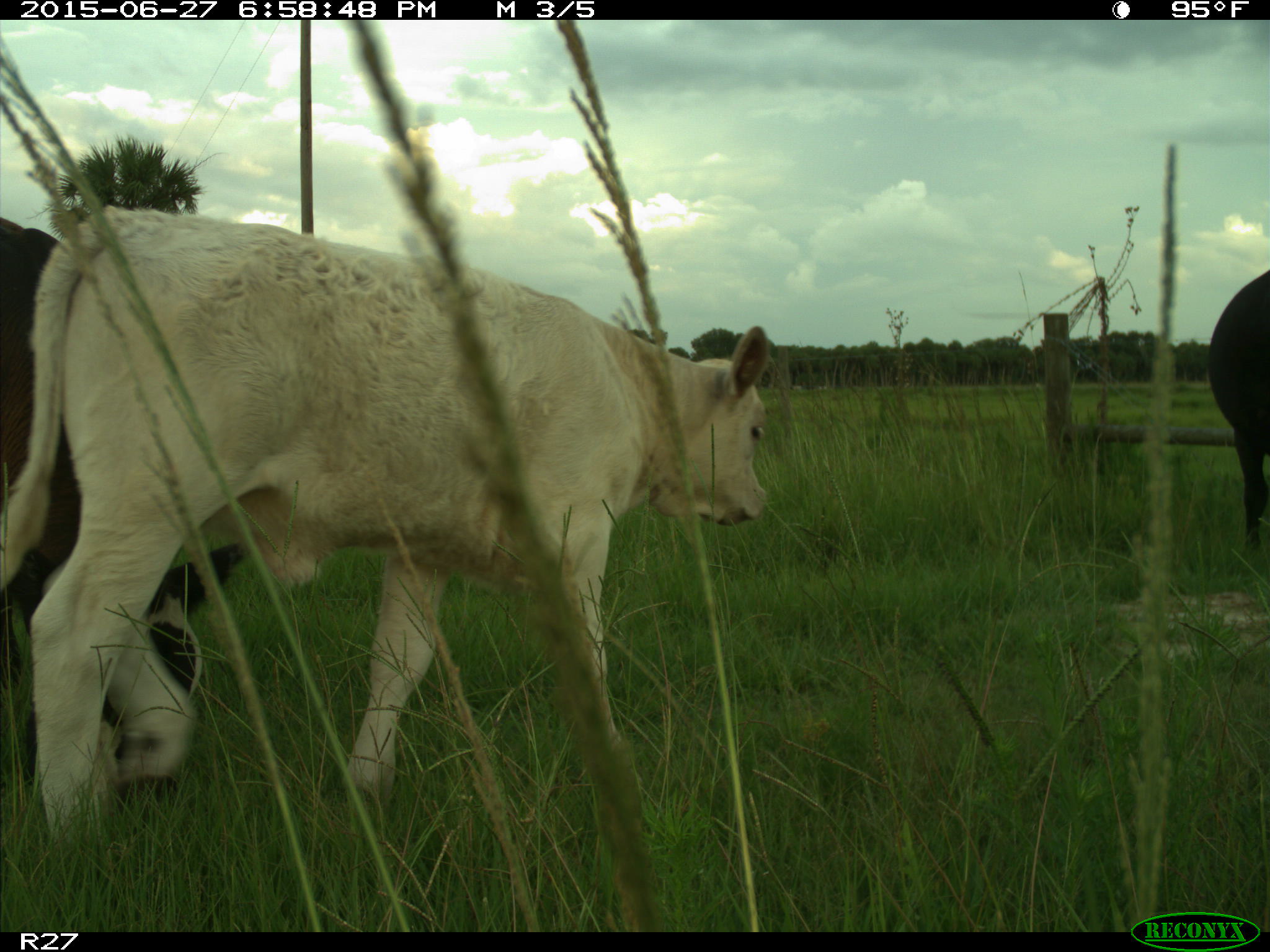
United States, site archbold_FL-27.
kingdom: Animalia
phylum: Chordata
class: Mammalia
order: Artiodactyla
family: Bovidae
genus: Bos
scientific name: Bos taurus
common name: domestic cow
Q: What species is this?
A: Bos taurus (domestic cow).